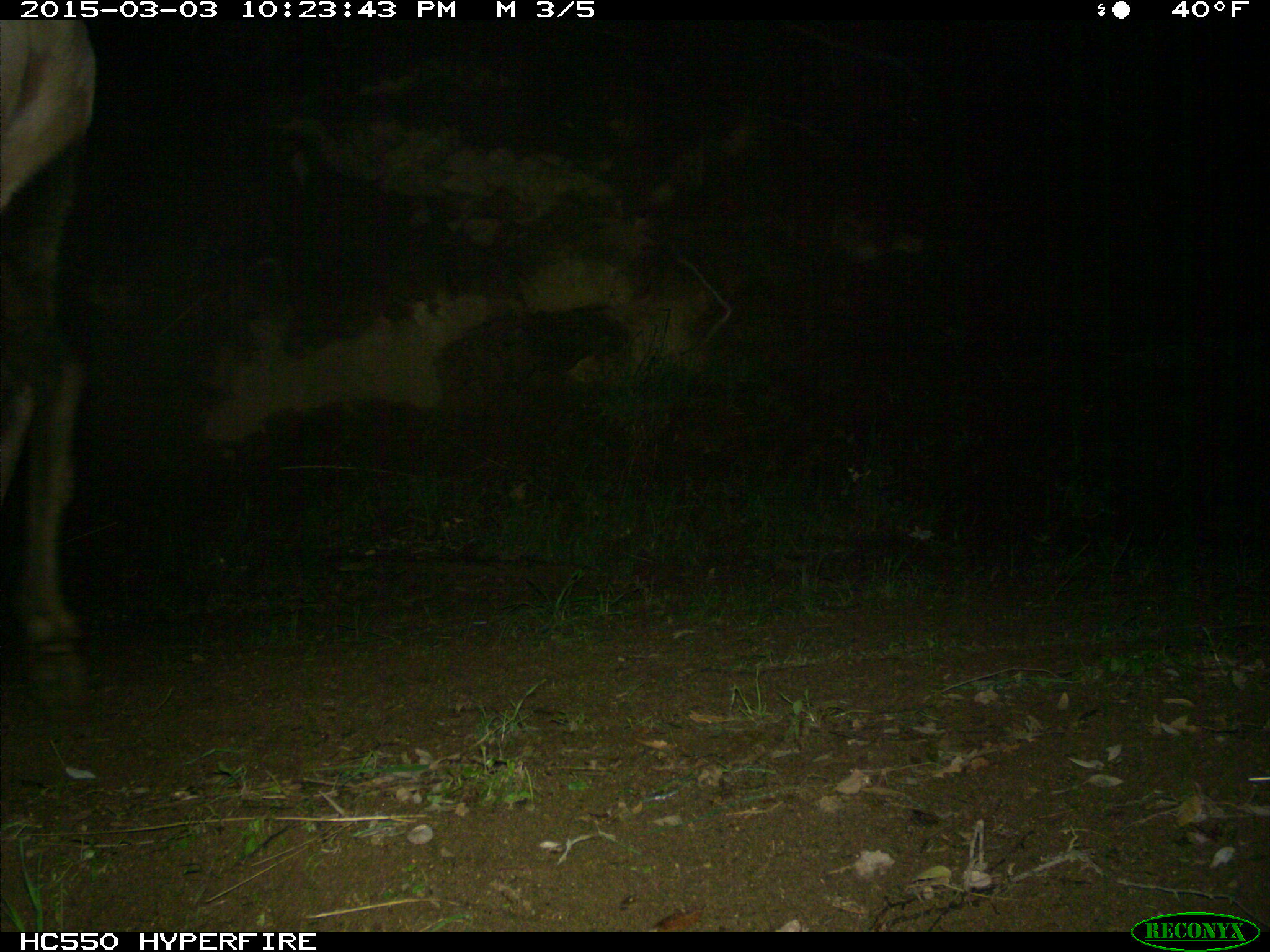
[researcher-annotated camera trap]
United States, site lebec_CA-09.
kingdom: Animalia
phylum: Chordata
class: Mammalia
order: Artiodactyla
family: Cervidae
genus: Cervus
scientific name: Cervus canadensis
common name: elk